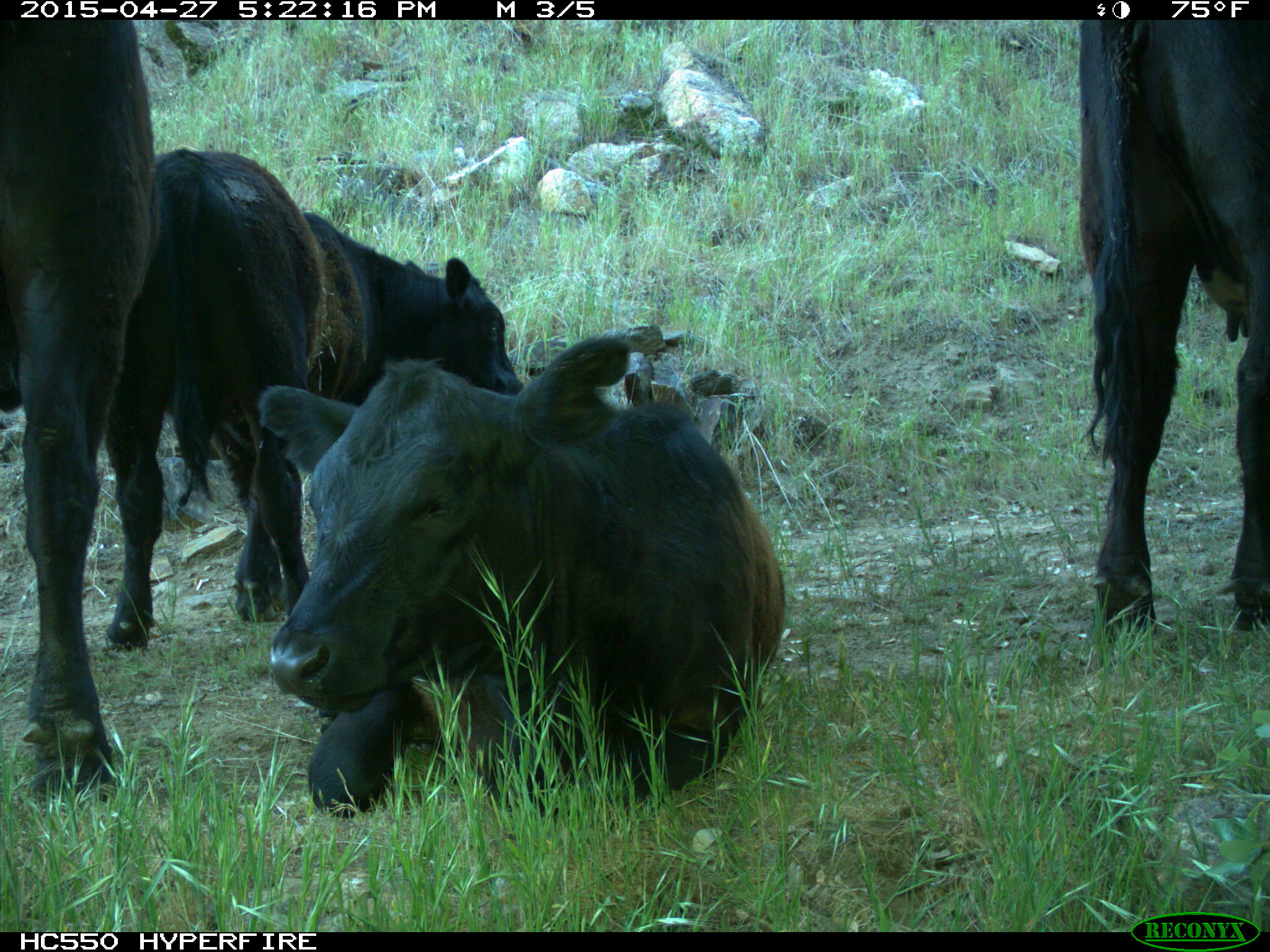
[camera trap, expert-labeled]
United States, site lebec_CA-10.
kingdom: Animalia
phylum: Chordata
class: Mammalia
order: Artiodactyla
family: Bovidae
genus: Bos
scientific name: Bos taurus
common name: domestic cow